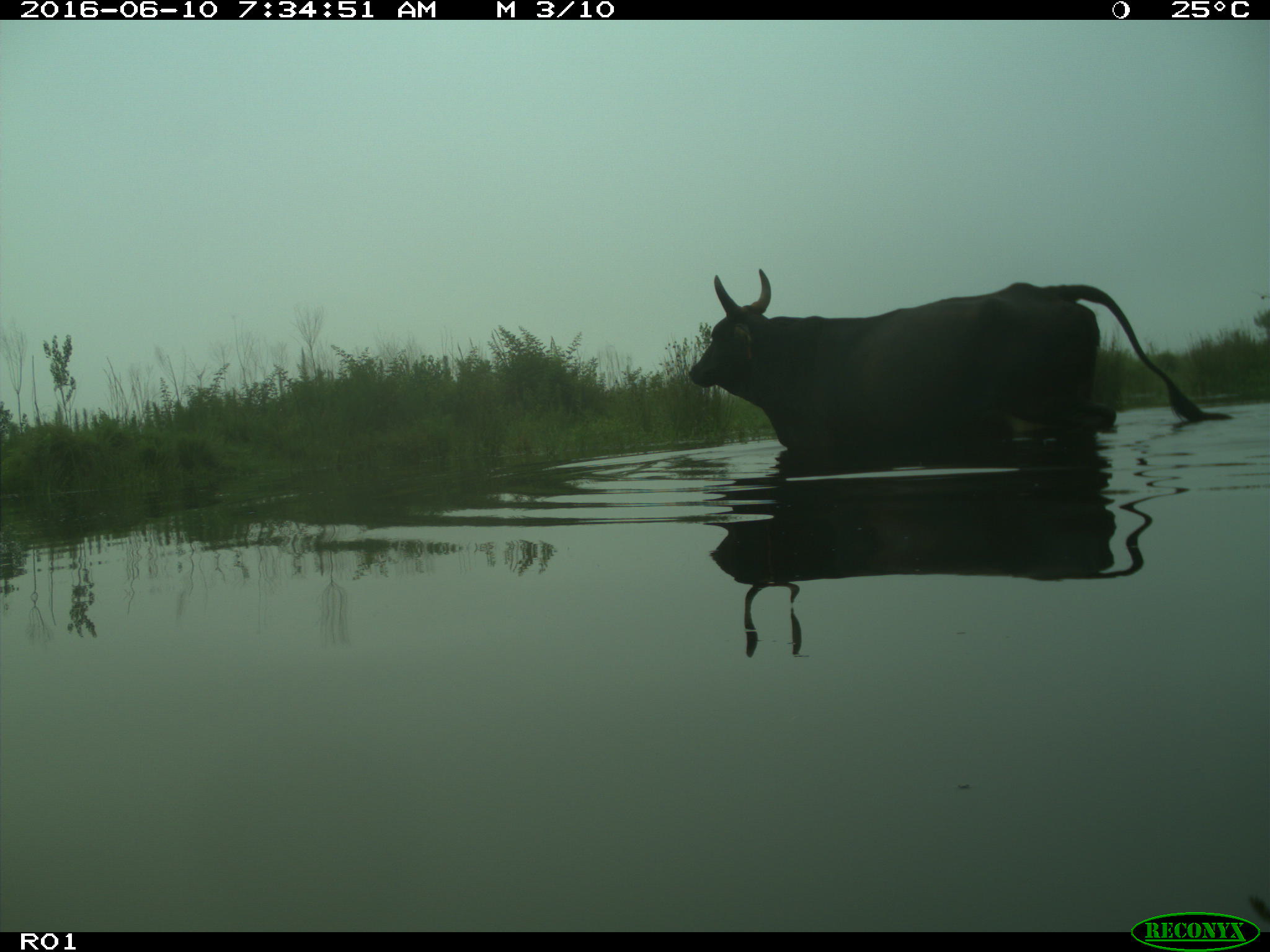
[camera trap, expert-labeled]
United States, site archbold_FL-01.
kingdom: Animalia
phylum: Chordata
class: Mammalia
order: Artiodactyla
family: Bovidae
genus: Bos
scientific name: Bos taurus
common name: domestic cow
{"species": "Bos taurus (domestic cow)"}